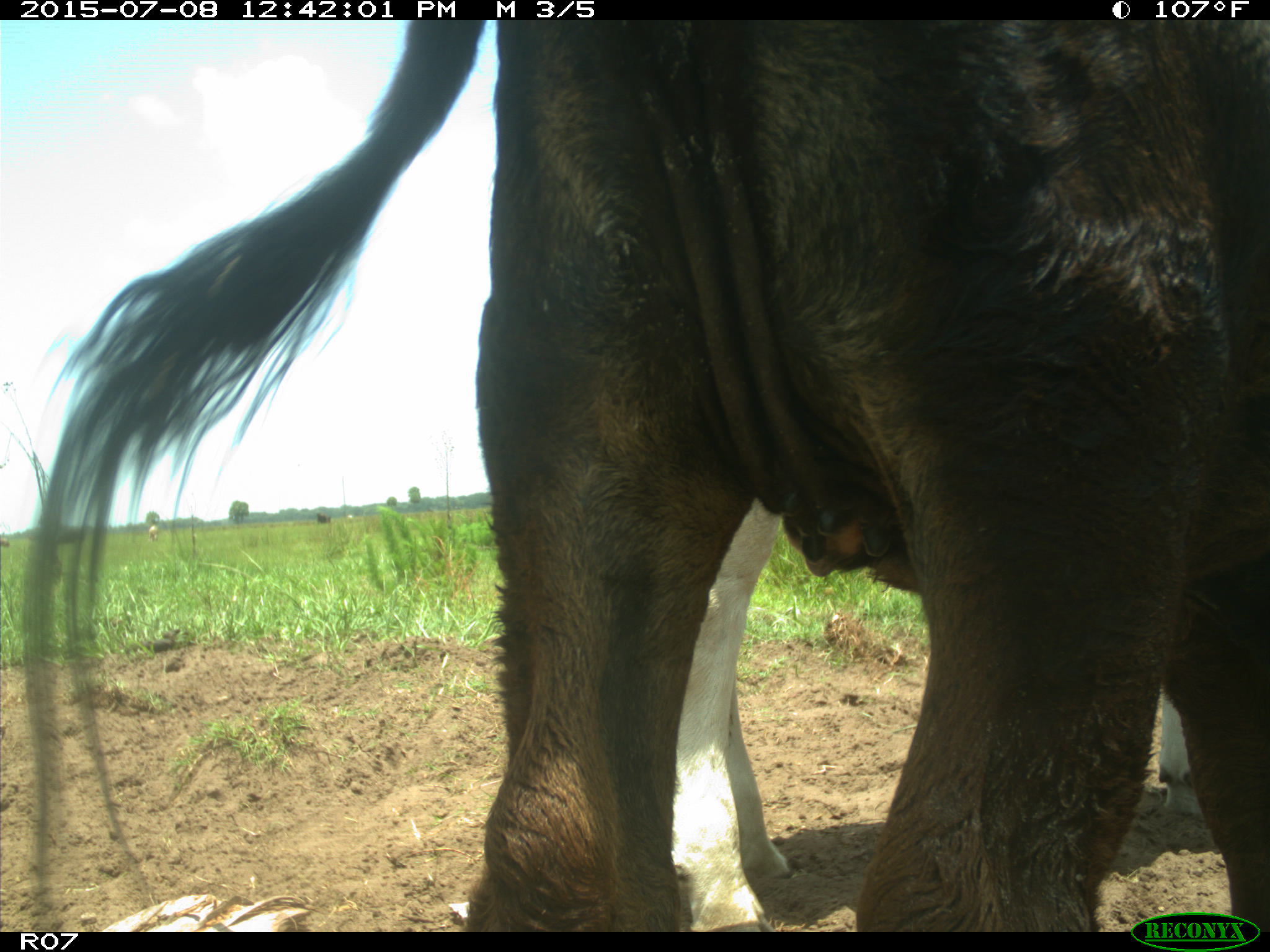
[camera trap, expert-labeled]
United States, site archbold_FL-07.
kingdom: Animalia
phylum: Chordata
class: Mammalia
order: Artiodactyla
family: Bovidae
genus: Bos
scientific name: Bos taurus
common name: domestic cow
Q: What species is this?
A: Bos taurus (domestic cow).